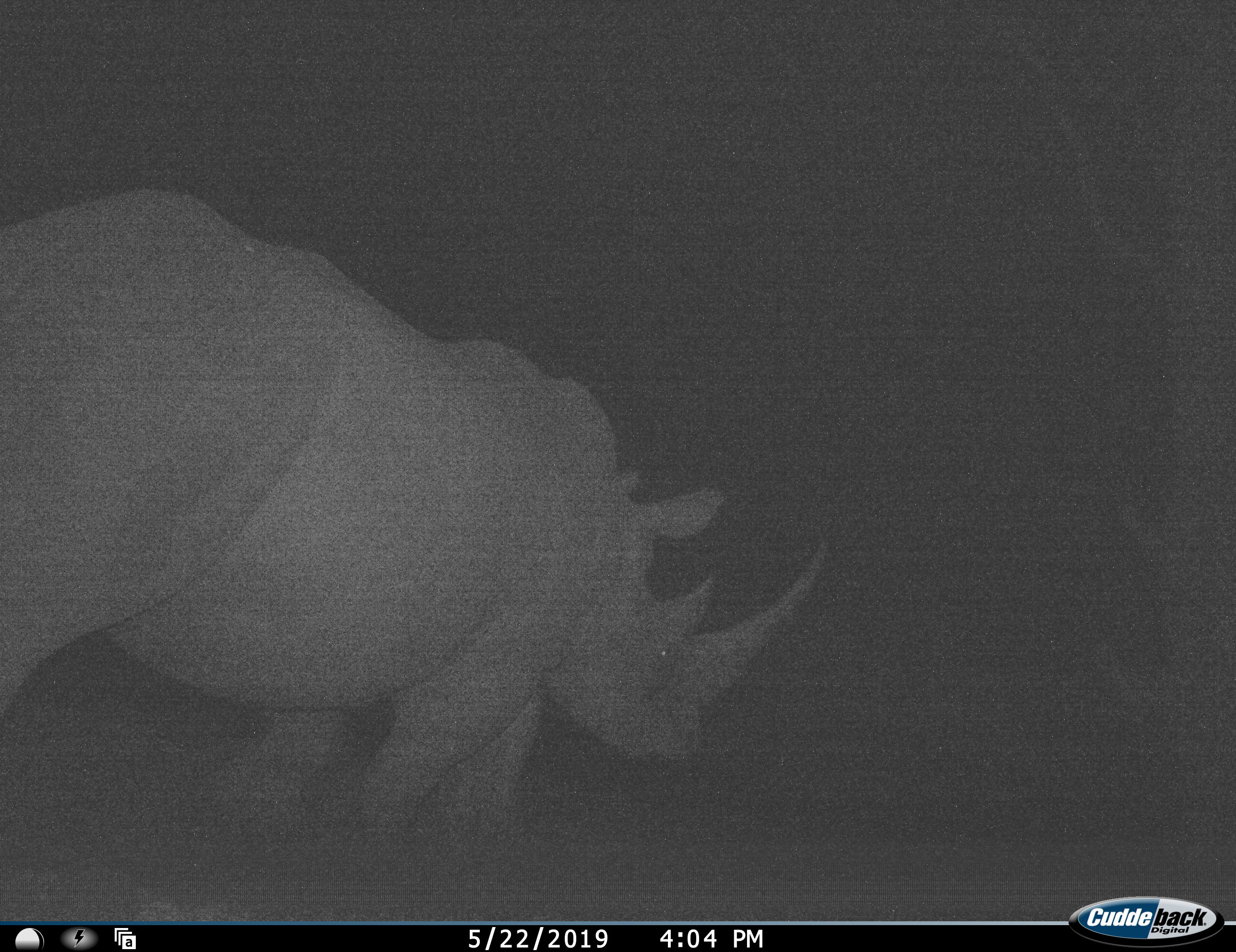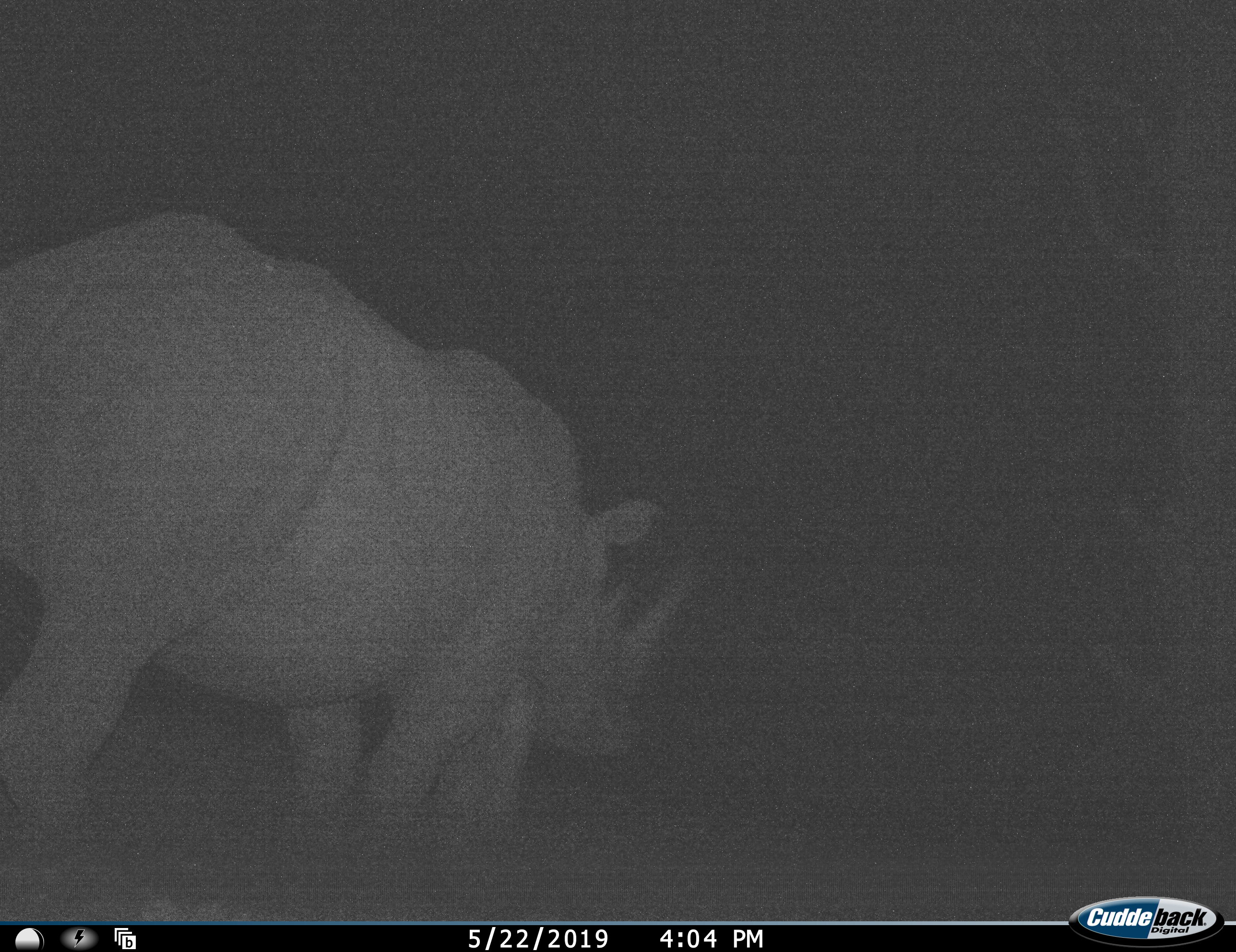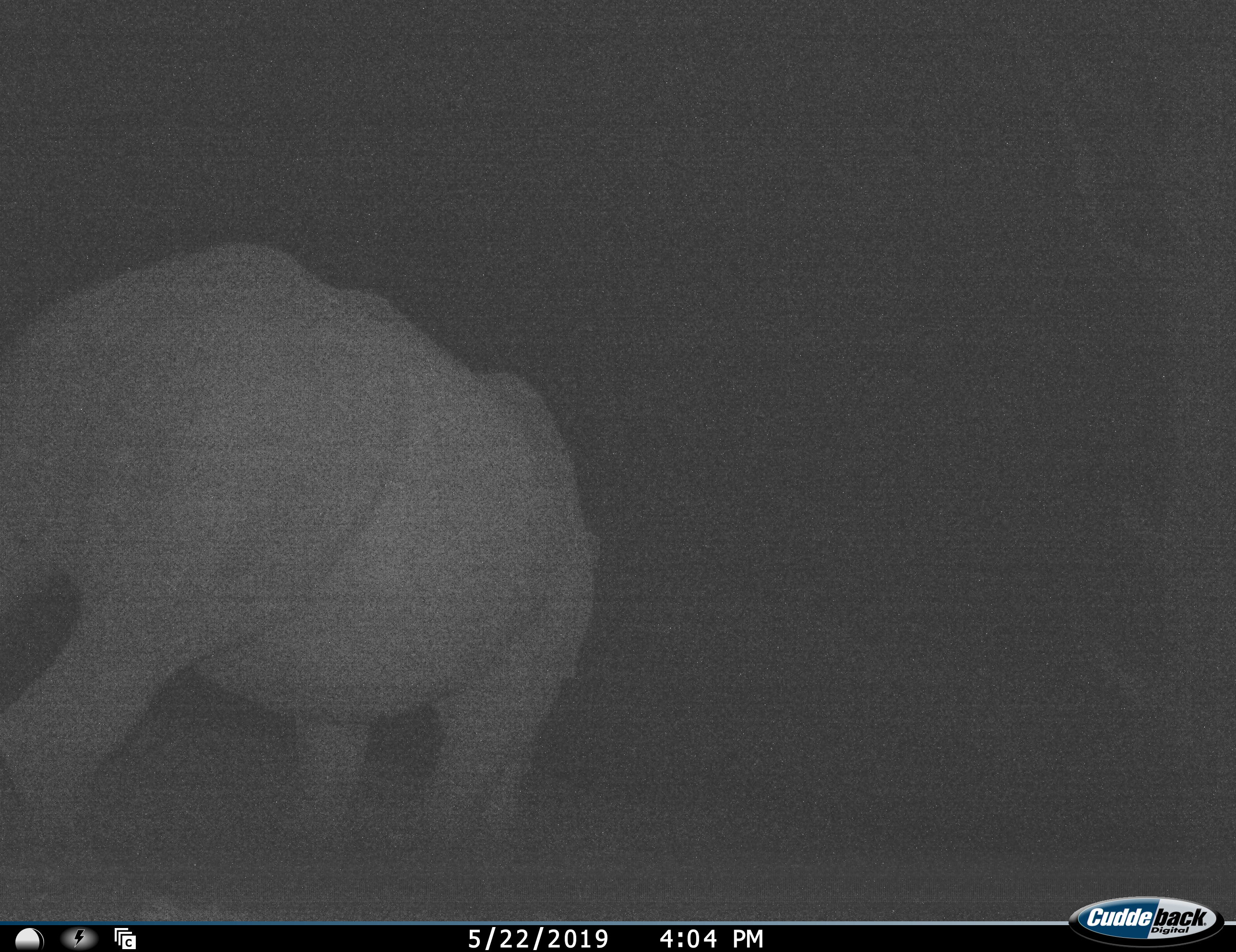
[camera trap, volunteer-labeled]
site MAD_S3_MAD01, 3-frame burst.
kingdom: Animalia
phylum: Chordata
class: Mammalia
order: Perissodactyla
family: Rhinocerotidae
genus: Diceros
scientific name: Diceros bicornis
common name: black rhinoceros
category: rhinocerosblack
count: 1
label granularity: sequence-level